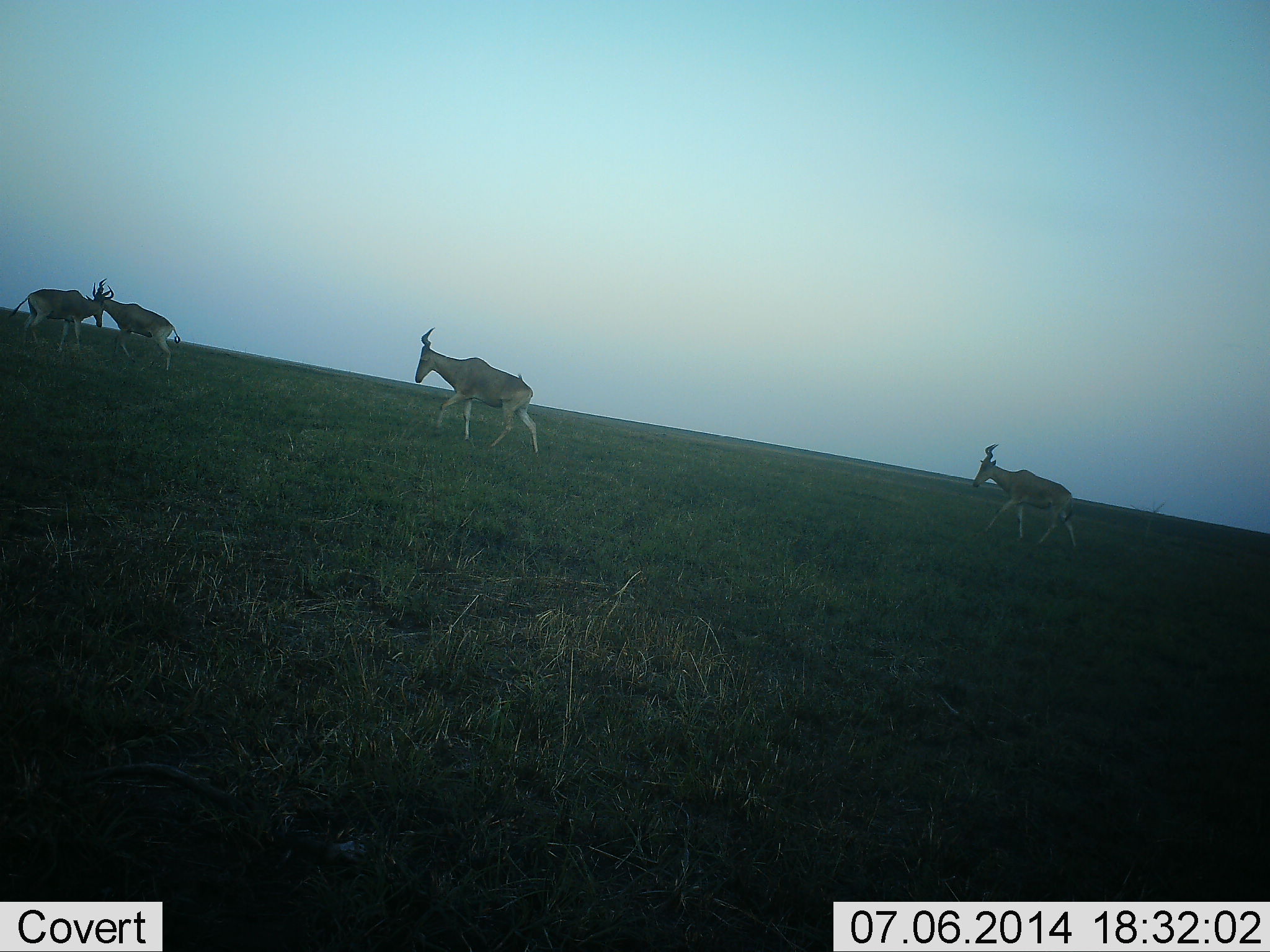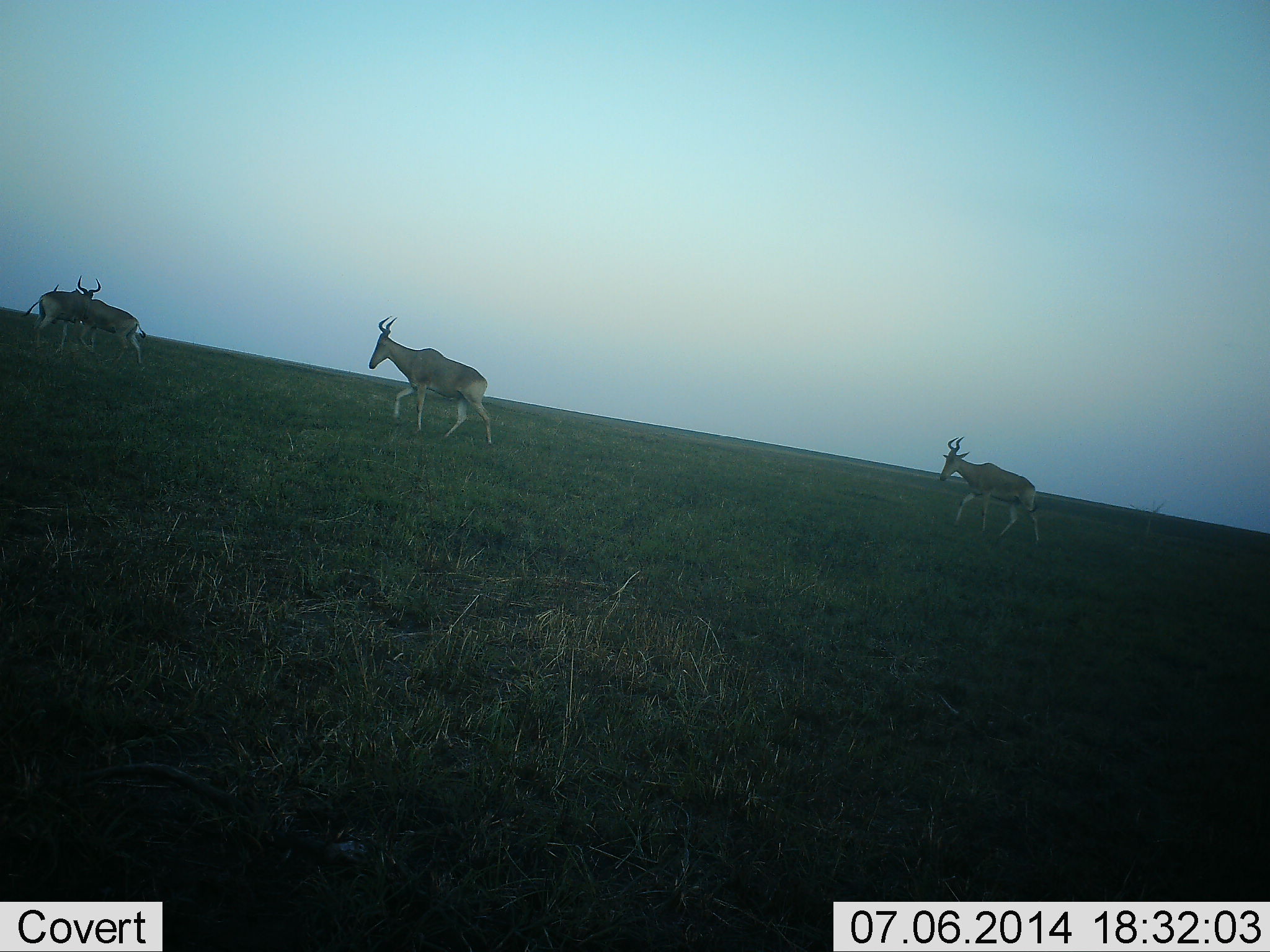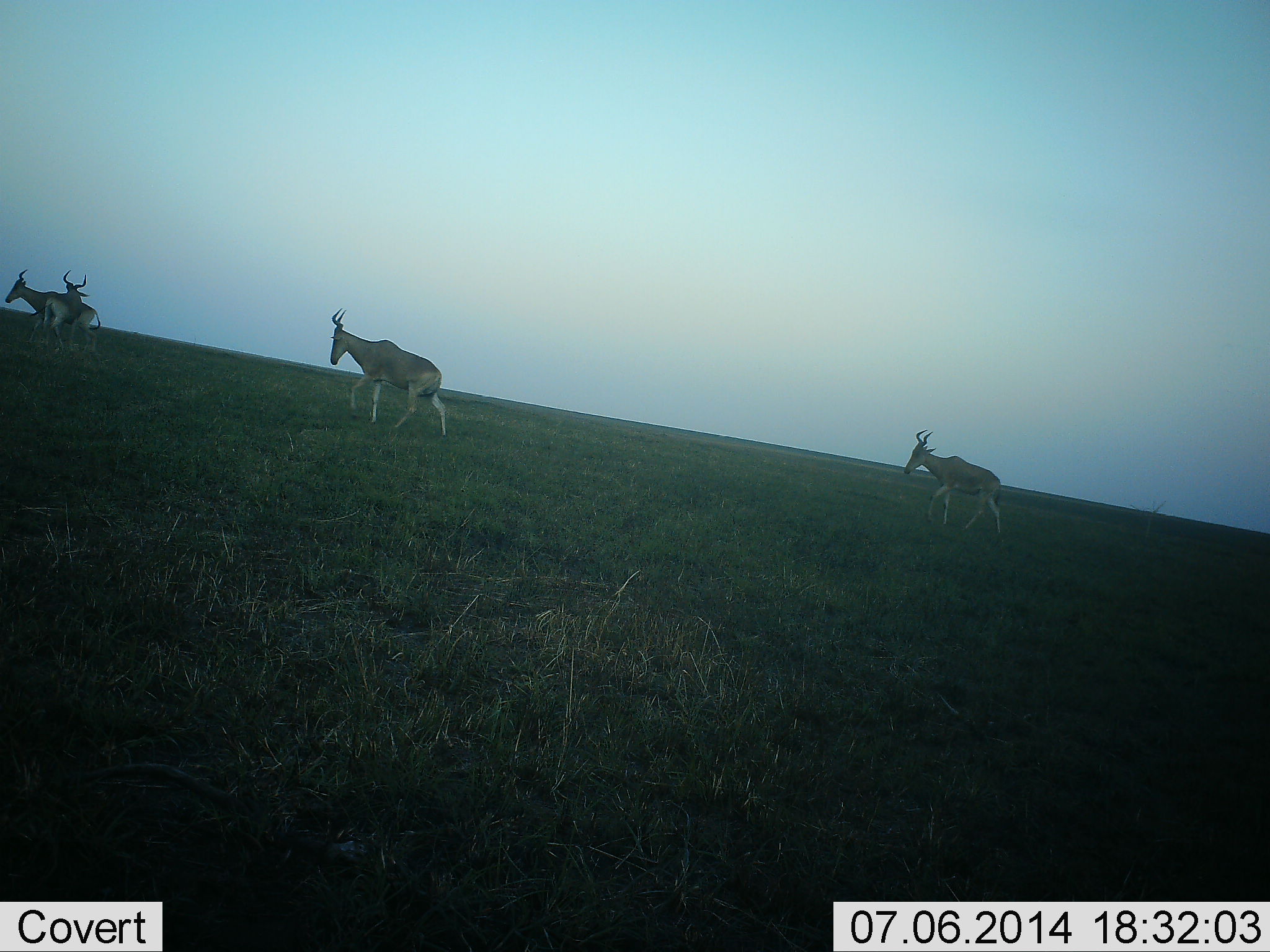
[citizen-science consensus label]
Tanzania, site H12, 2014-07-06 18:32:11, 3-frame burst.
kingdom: Animalia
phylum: Chordata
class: Mammalia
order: Artiodactyla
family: Bovidae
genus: Alcelaphus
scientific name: Alcelaphus buselaphus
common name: hartebeest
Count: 4.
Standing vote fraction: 10%.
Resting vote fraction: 0%.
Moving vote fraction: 100%.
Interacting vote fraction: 10%.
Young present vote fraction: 0%.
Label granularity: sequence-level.